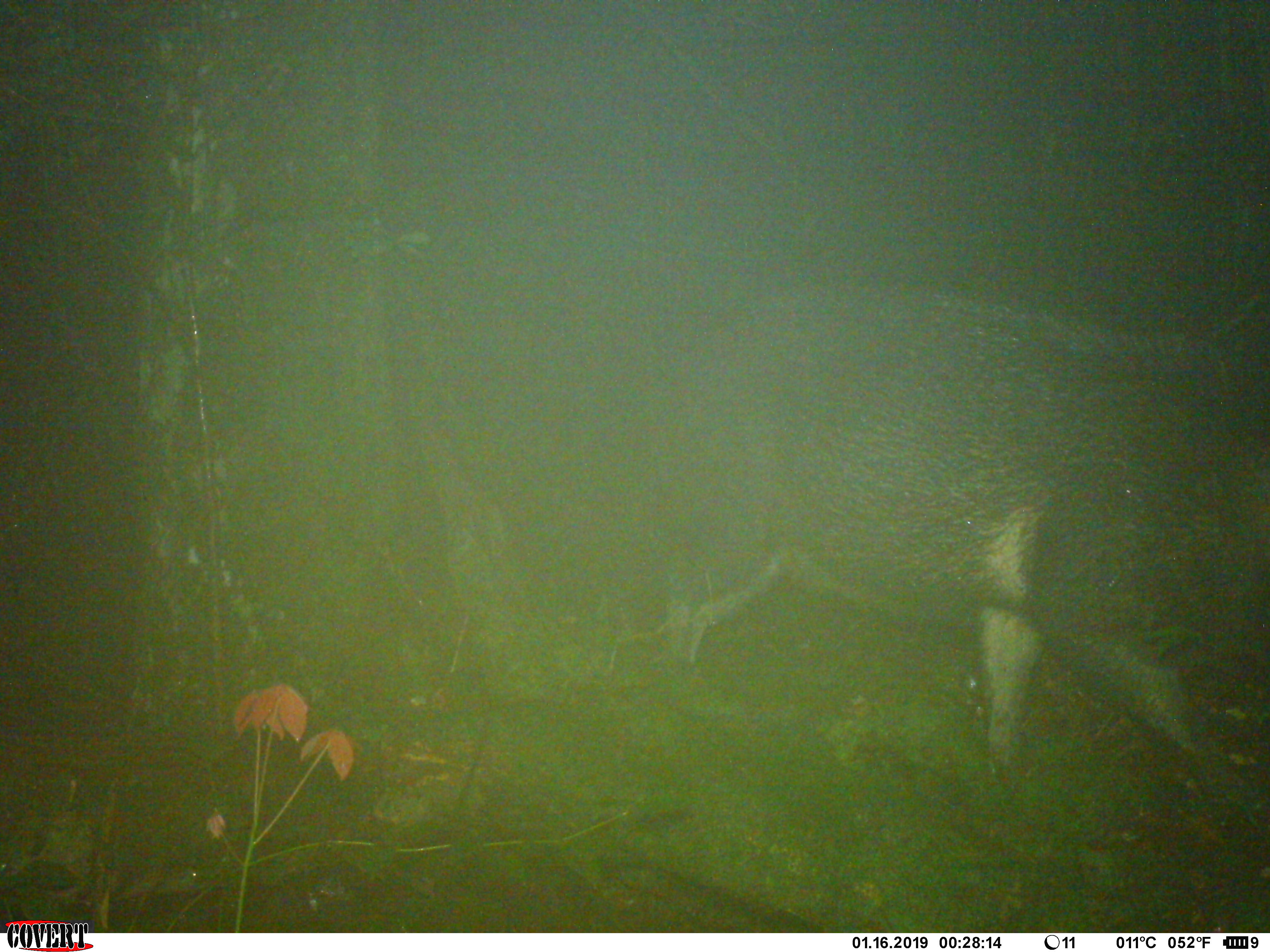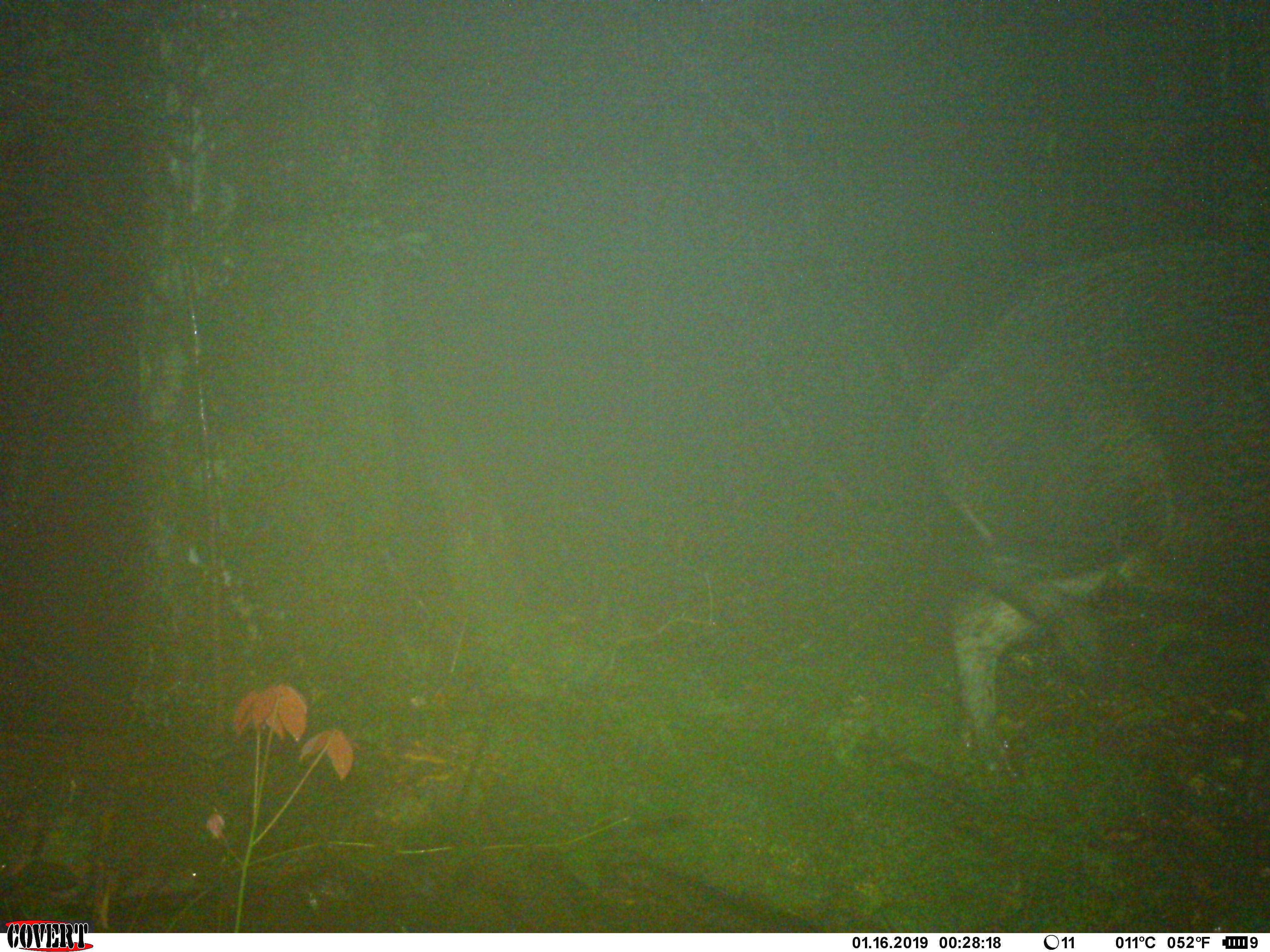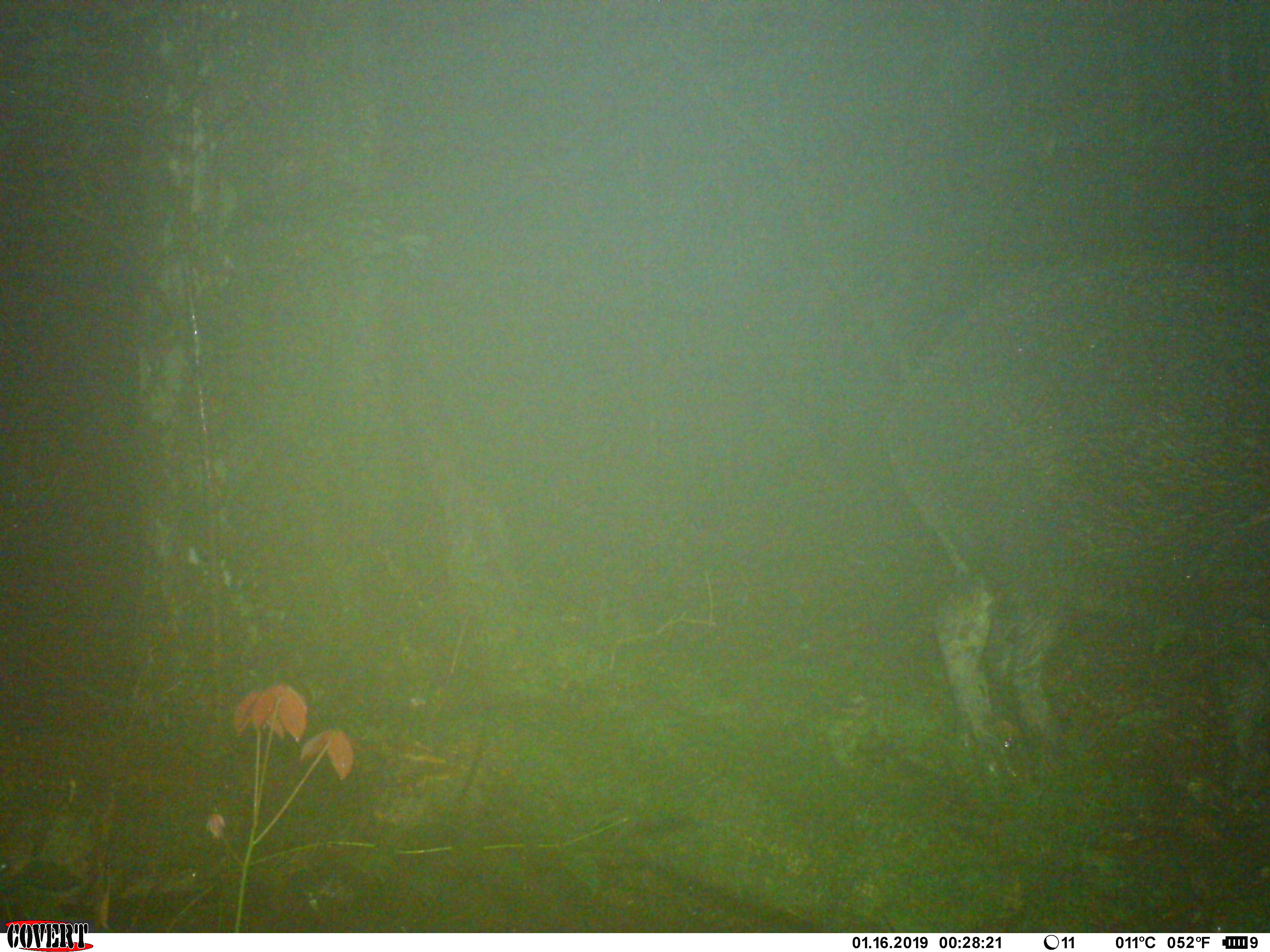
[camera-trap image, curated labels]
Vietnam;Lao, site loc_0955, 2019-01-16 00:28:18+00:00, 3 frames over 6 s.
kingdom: Animalia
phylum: Chordata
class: Mammalia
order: Artiodactyla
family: Suidae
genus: Sus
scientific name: Sus scrofa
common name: eurasian wild pig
Eurasian wild pig (Sus scrofa). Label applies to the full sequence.